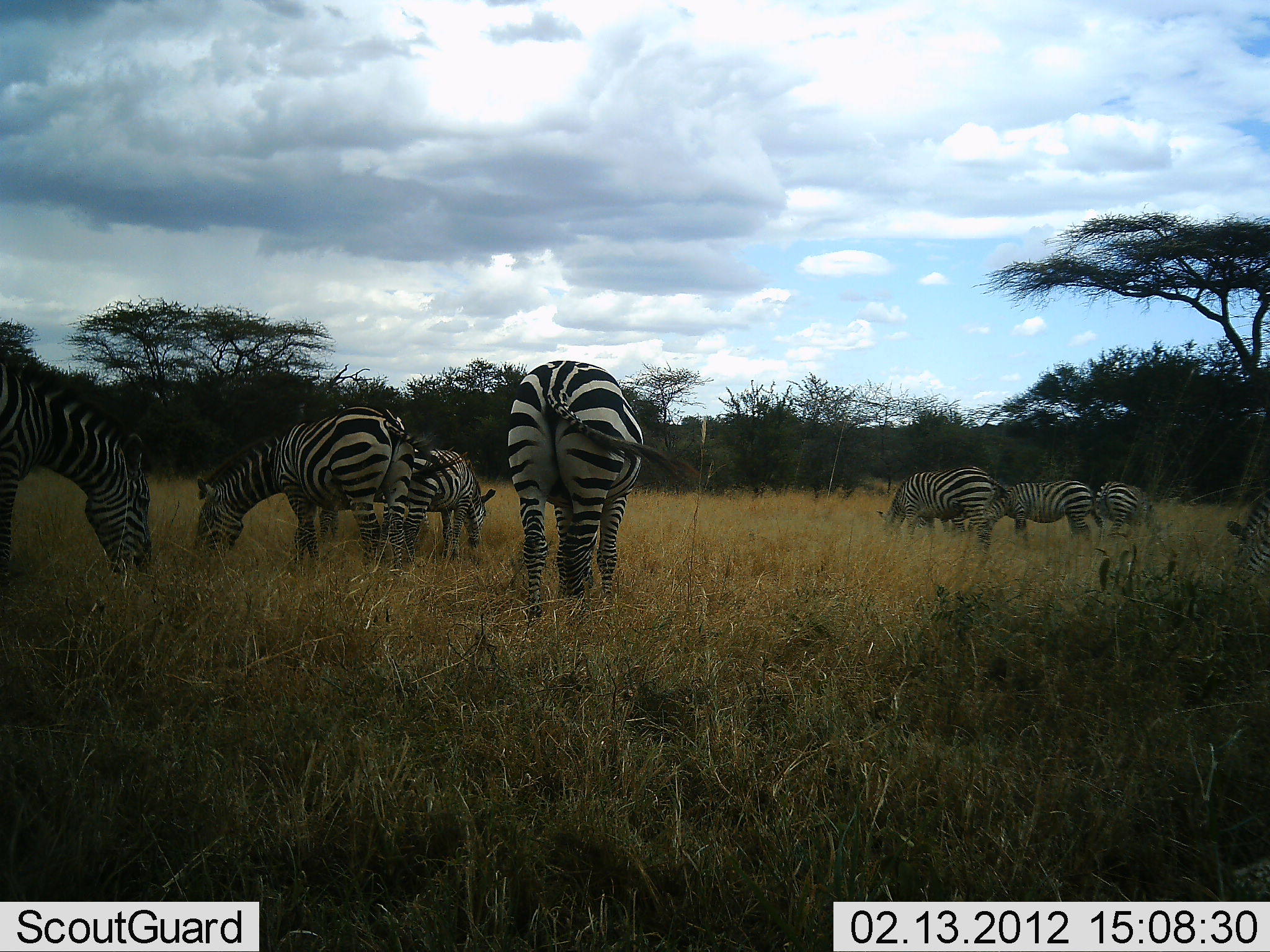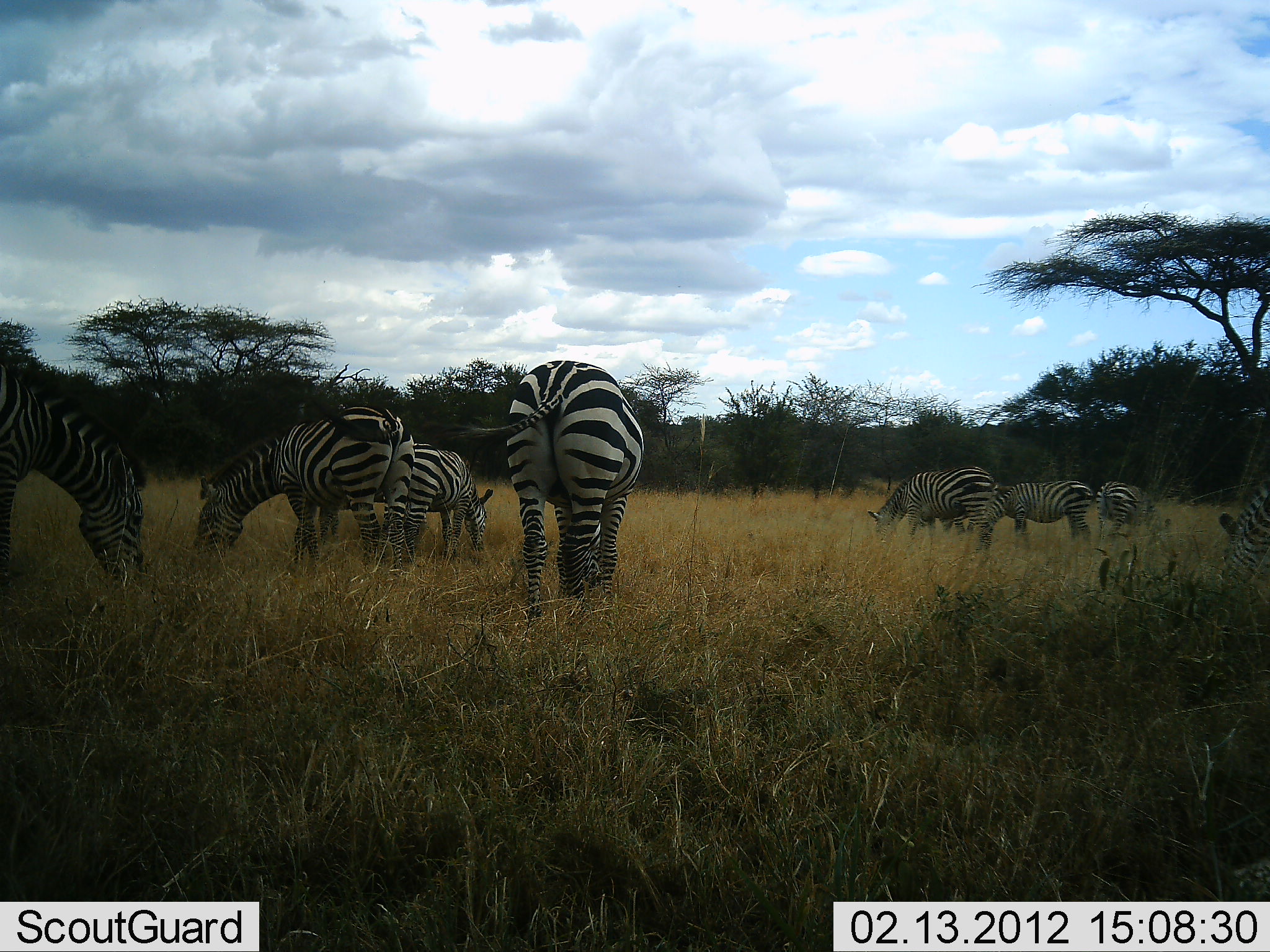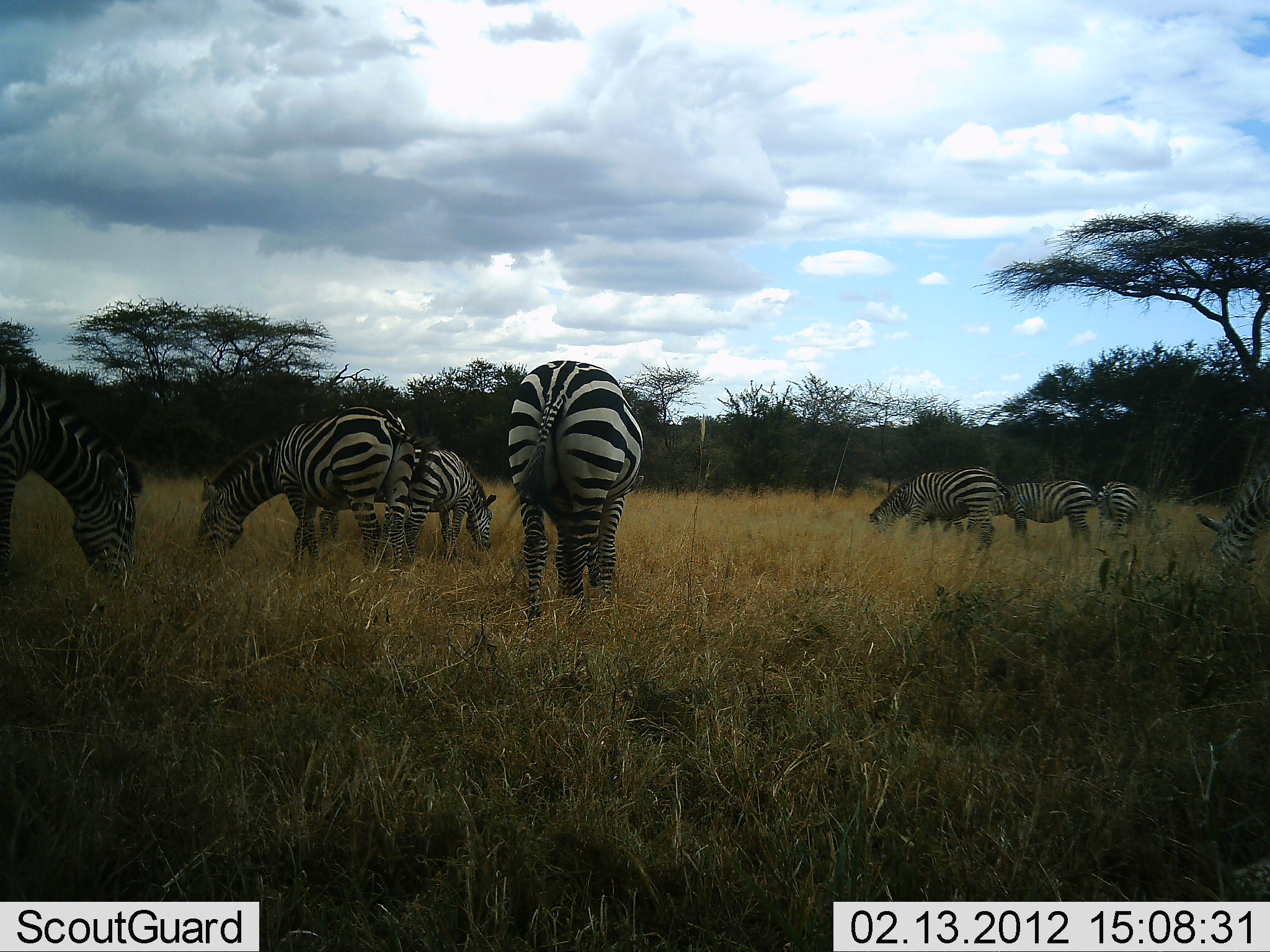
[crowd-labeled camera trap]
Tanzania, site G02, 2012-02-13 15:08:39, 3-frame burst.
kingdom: Animalia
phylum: Chordata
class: Mammalia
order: Perissodactyla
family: Equidae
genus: Equus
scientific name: Equus quagga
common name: plains zebra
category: zebra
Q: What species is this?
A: Zebra (plains zebra) (Equus quagga).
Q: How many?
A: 8.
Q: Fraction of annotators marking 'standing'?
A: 47%.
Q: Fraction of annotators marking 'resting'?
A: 0%.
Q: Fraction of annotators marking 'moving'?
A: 0%.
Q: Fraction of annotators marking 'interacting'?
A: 0%.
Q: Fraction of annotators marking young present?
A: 27%.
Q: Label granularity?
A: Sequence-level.